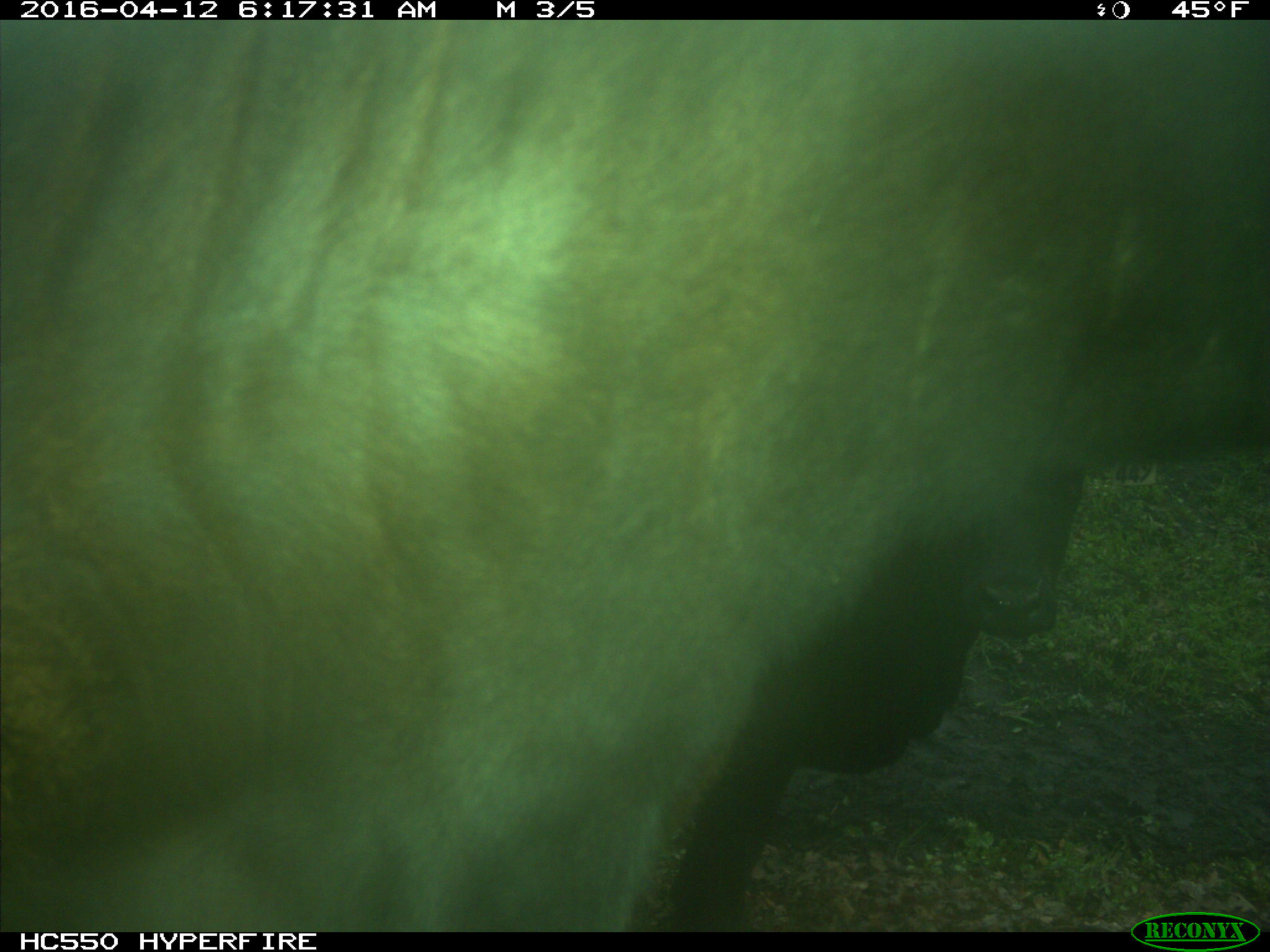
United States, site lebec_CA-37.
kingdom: Animalia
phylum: Chordata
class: Mammalia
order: Artiodactyla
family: Bovidae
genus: Bos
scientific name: Bos taurus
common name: domestic cow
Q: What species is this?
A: Bos taurus (domestic cow).